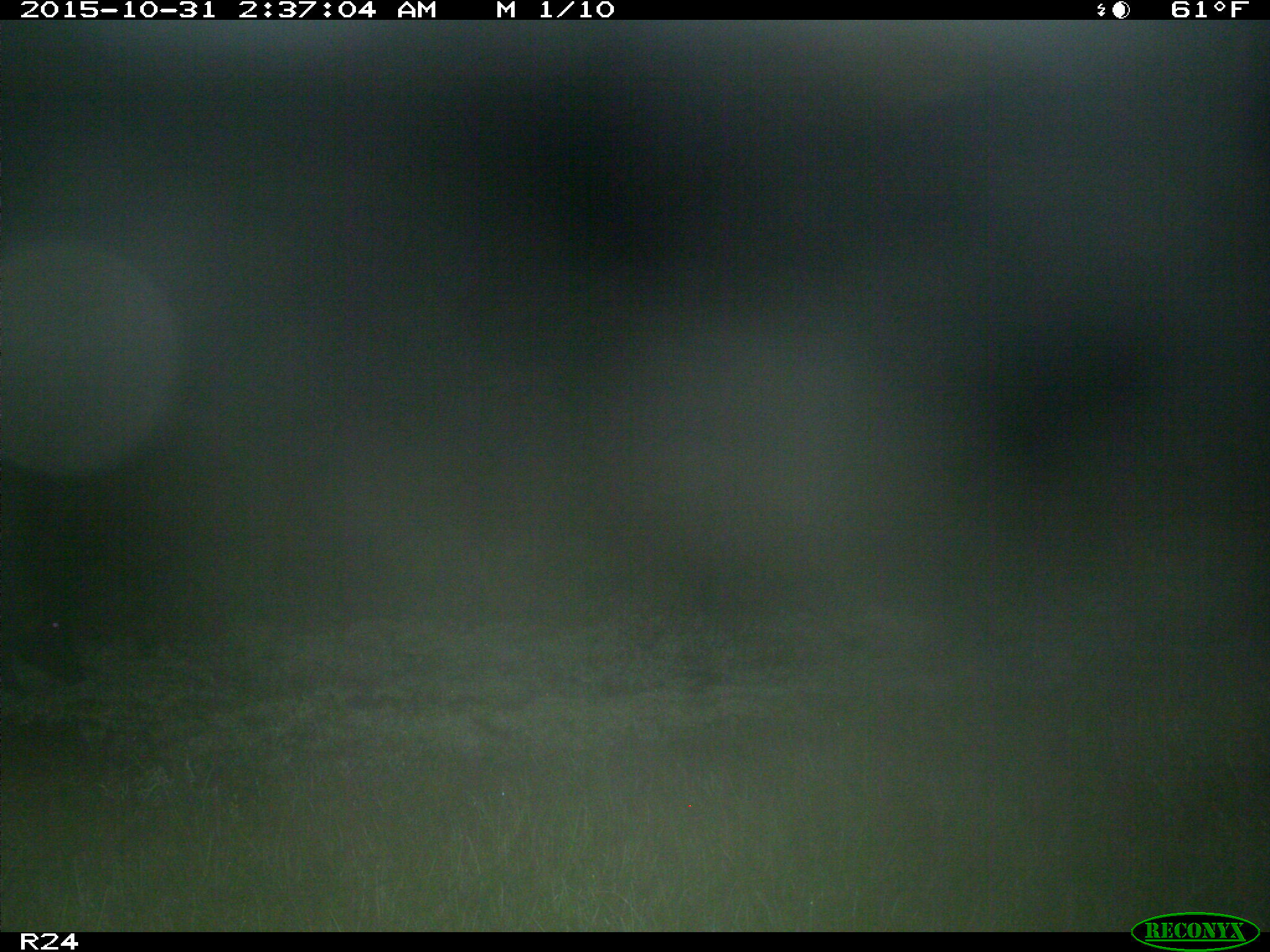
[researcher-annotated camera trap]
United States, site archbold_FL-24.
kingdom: Animalia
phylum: Chordata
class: Mammalia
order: Artiodactyla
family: Suidae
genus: Sus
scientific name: Sus scrofa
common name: wild boar